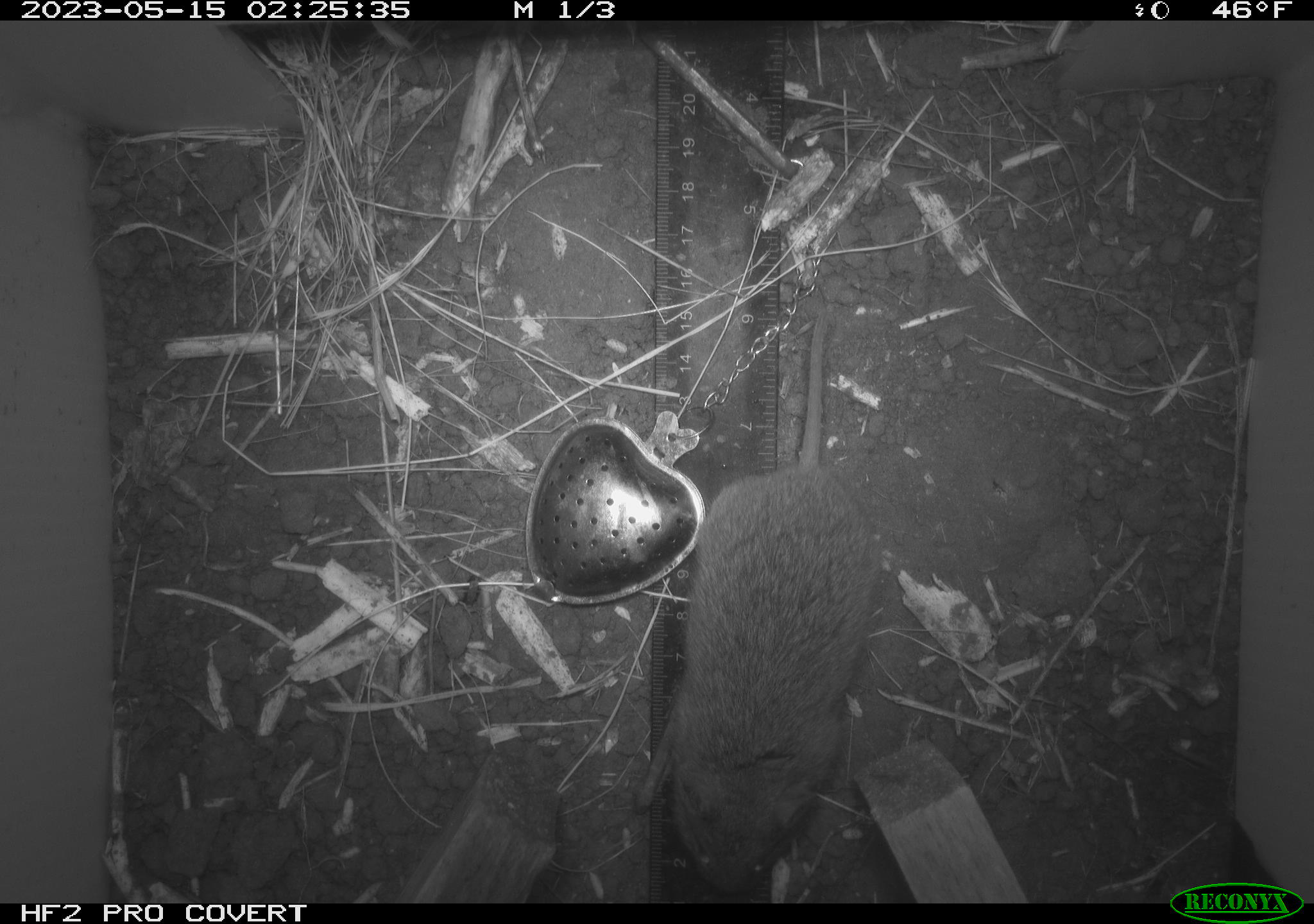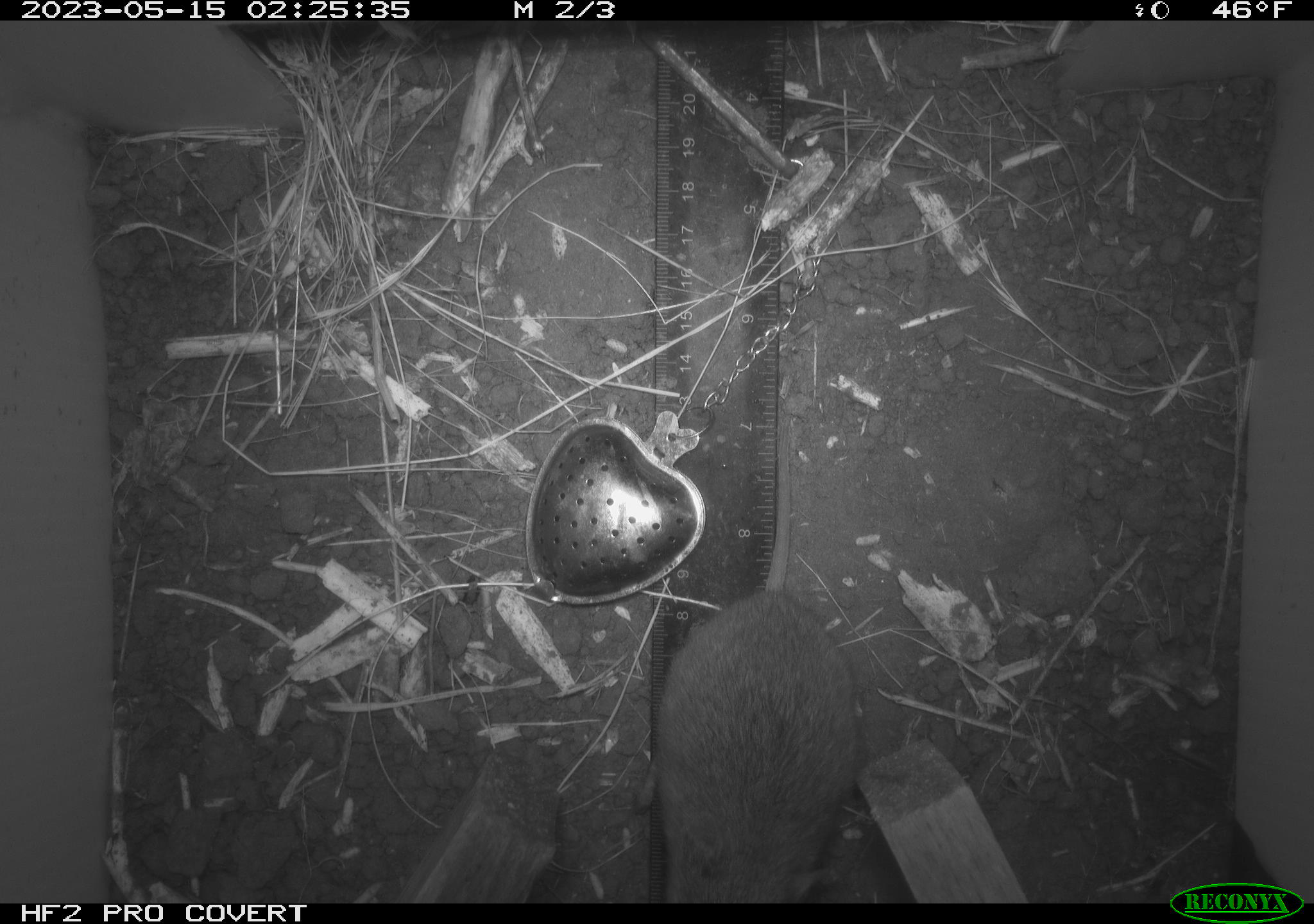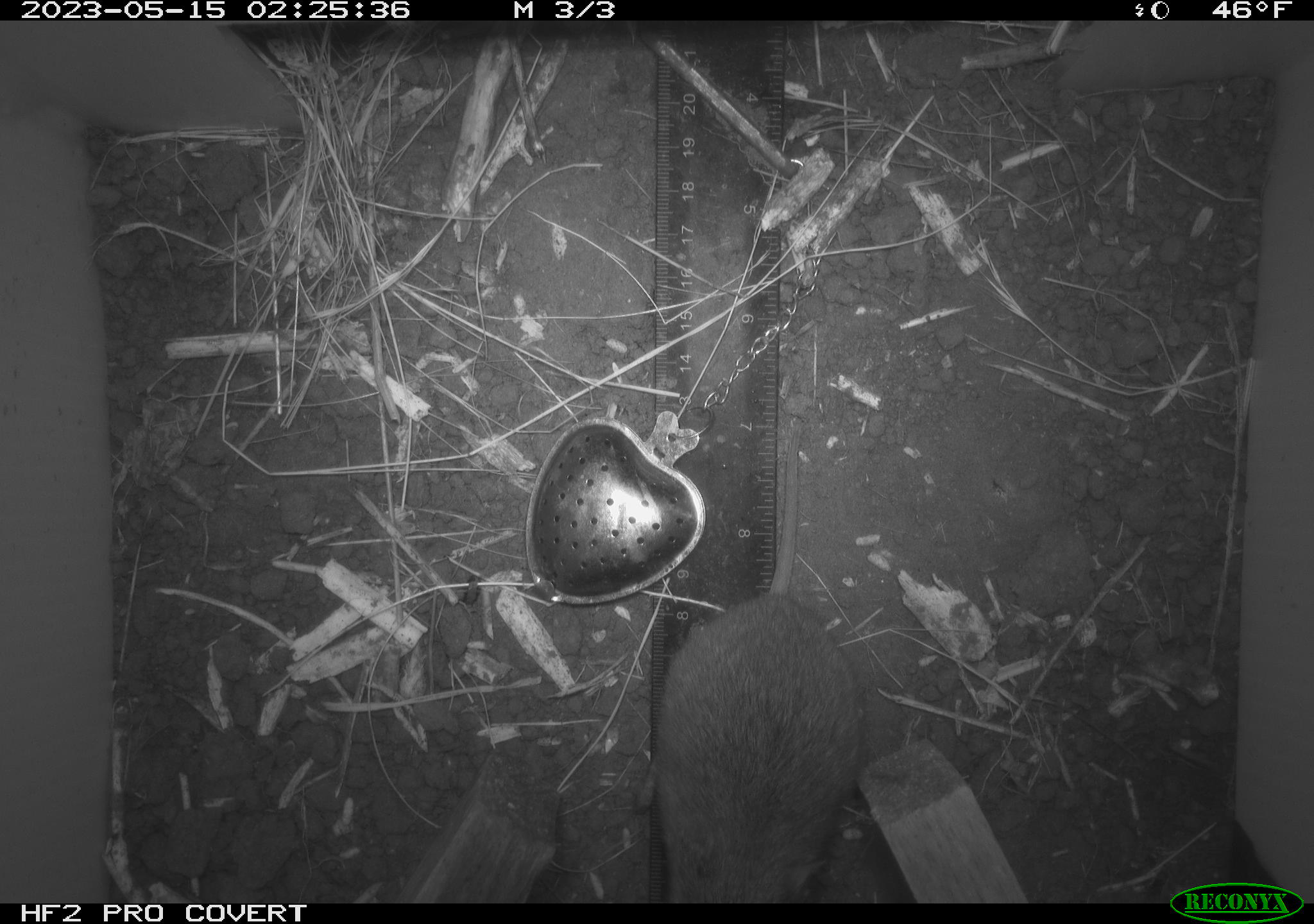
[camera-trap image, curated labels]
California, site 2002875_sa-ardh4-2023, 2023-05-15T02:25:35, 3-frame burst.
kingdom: Animalia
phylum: Chordata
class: Mammalia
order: Rodentia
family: Cricetidae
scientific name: Arvicolinae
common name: voles, lemmings, and muskrats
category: arvicolinae subfamily